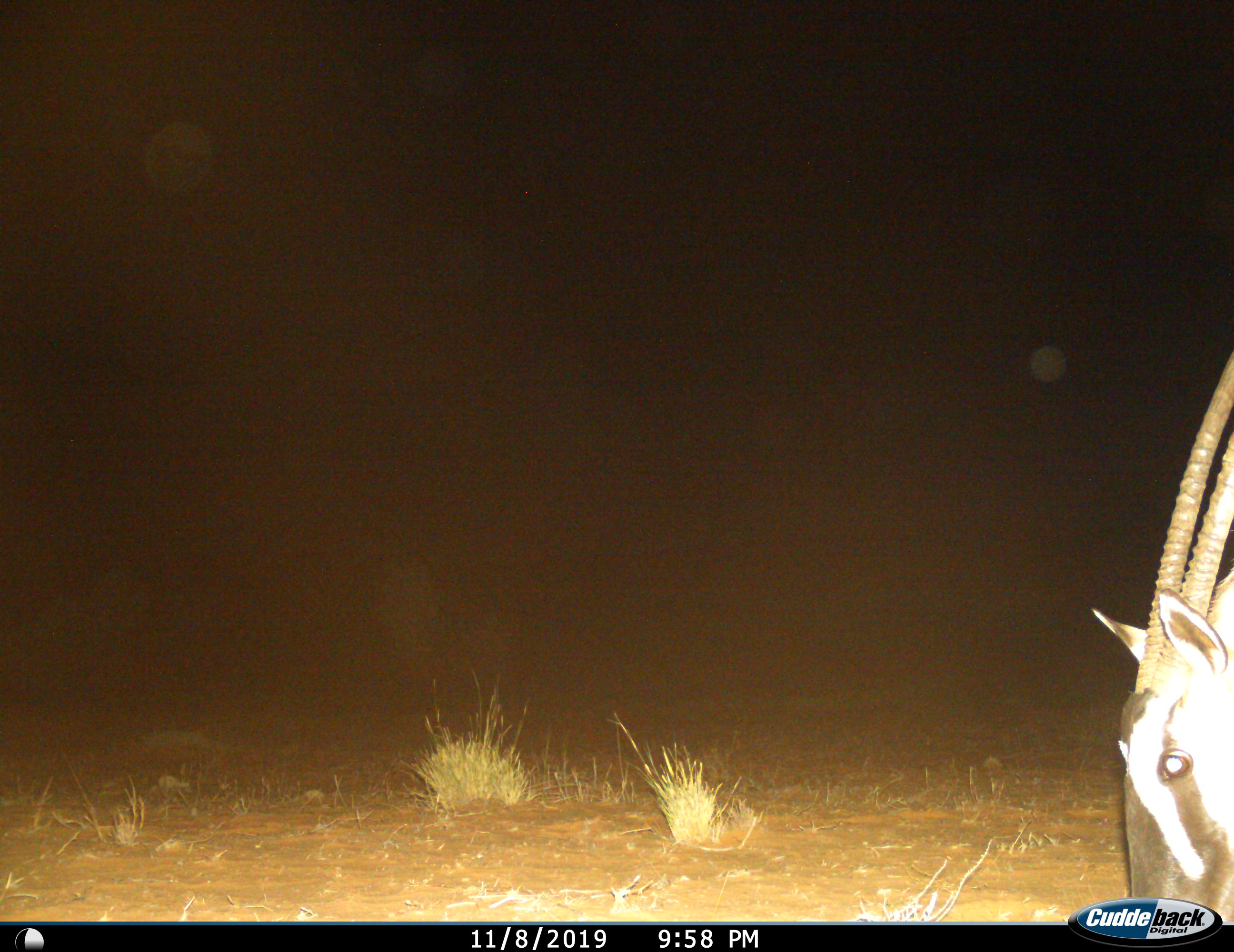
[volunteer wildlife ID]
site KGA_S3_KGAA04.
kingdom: Animalia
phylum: Chordata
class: Mammalia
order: Artiodactyla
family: Bovidae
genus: Oryx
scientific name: Oryx gazella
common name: gemsbok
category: oryx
Oryx (gemsbok) (Oryx gazella), count 1. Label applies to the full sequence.